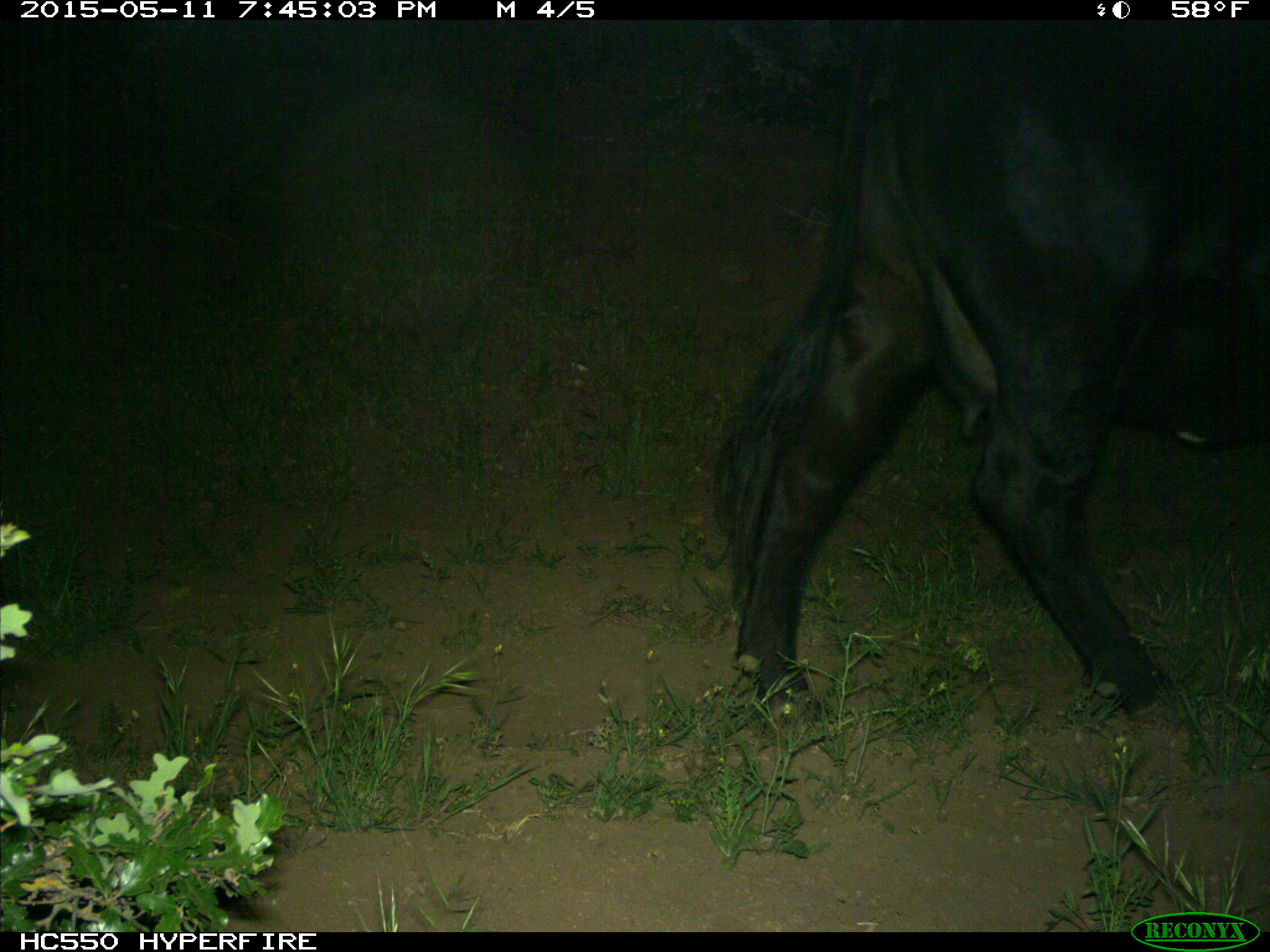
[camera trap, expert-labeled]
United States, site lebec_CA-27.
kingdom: Animalia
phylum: Chordata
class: Mammalia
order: Artiodactyla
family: Bovidae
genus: Bos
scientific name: Bos taurus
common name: domestic cow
Bos taurus (domestic cow).